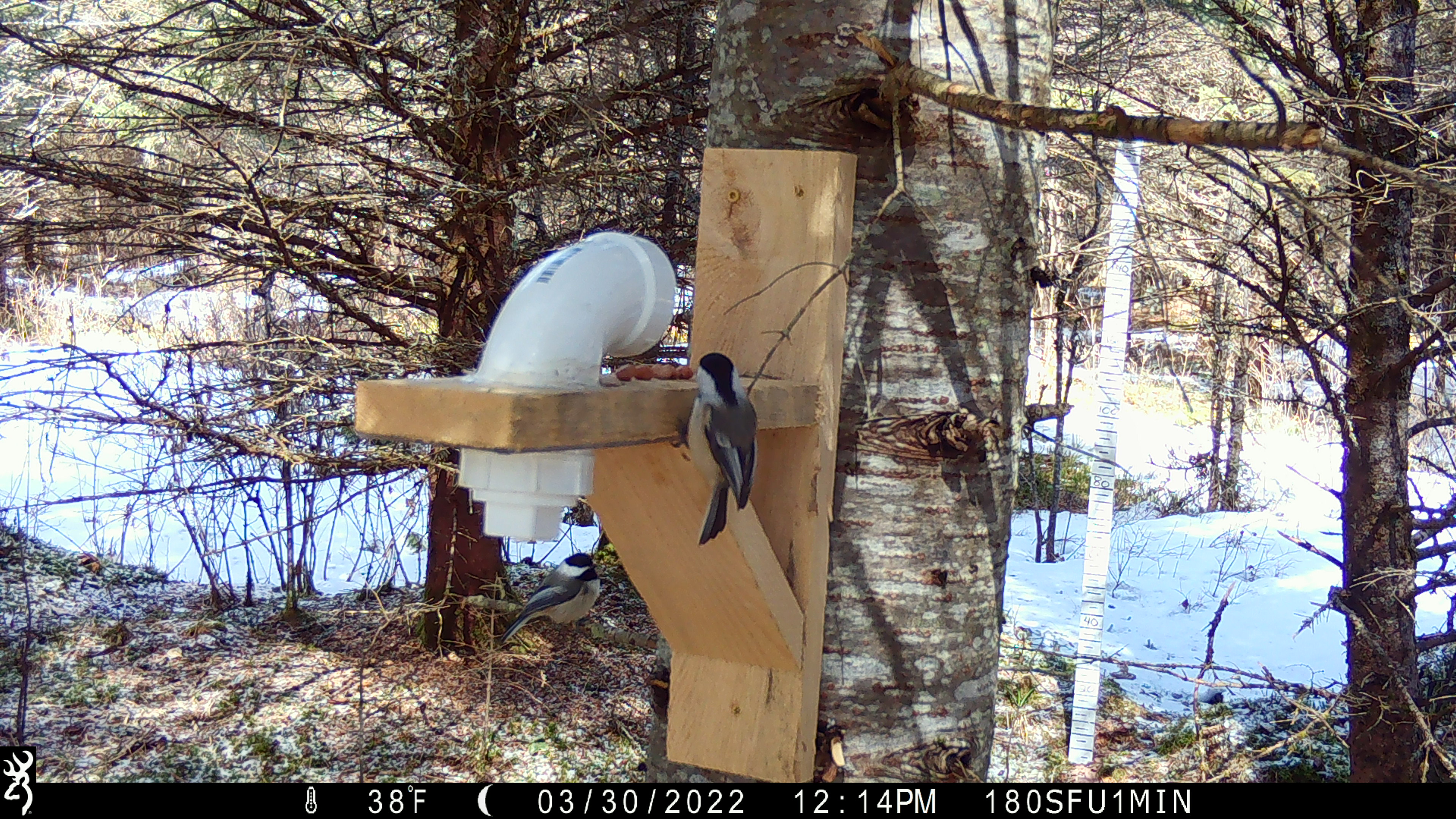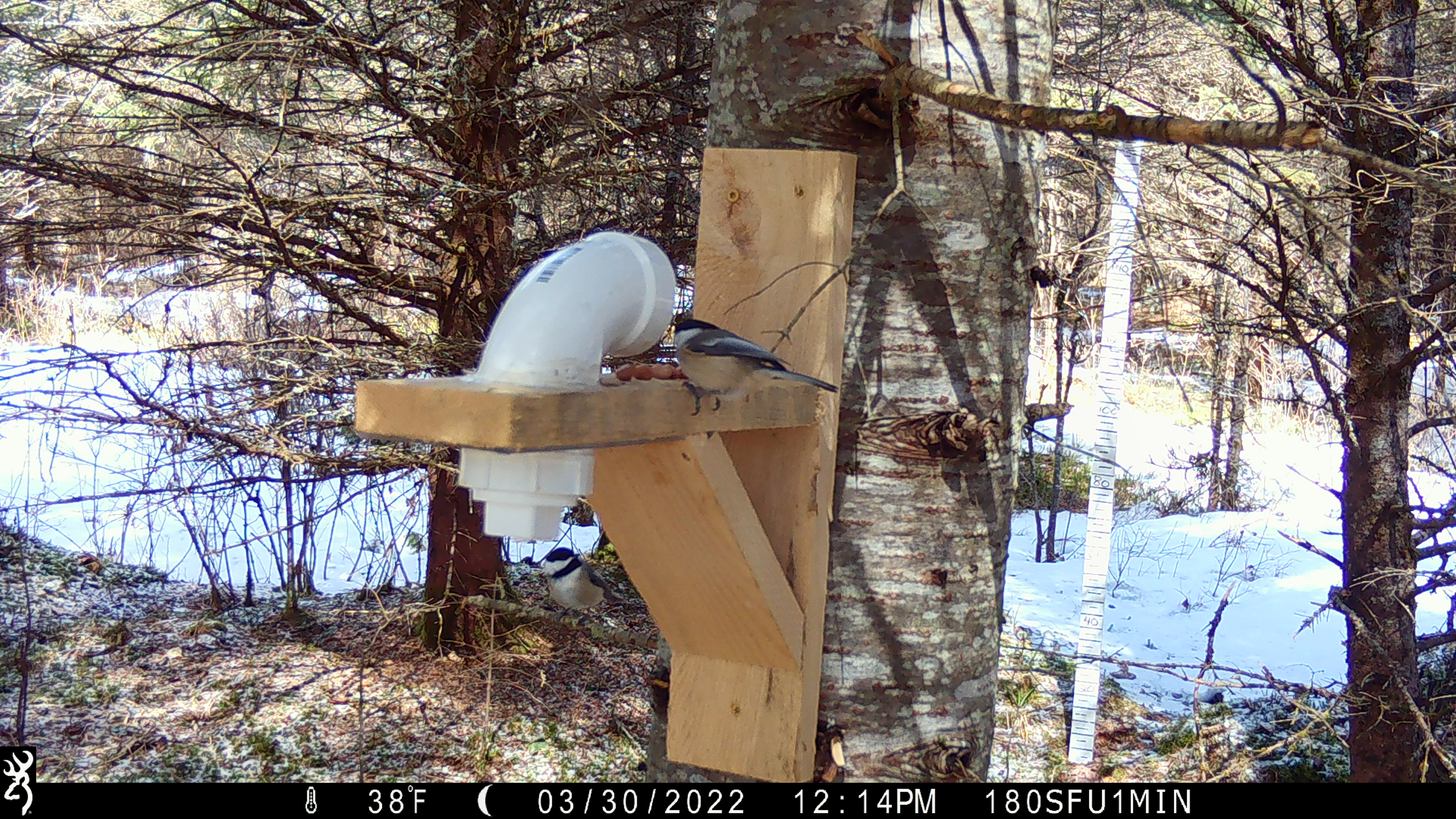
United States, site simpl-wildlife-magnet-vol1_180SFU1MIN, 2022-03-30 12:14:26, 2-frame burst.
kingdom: Animalia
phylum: Chordata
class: Aves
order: Passeriformes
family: Paridae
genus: Poecile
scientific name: Poecile atricapillus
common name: black-capped chickadee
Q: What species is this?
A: Black-capped chickadee (Poecile atricapillus).